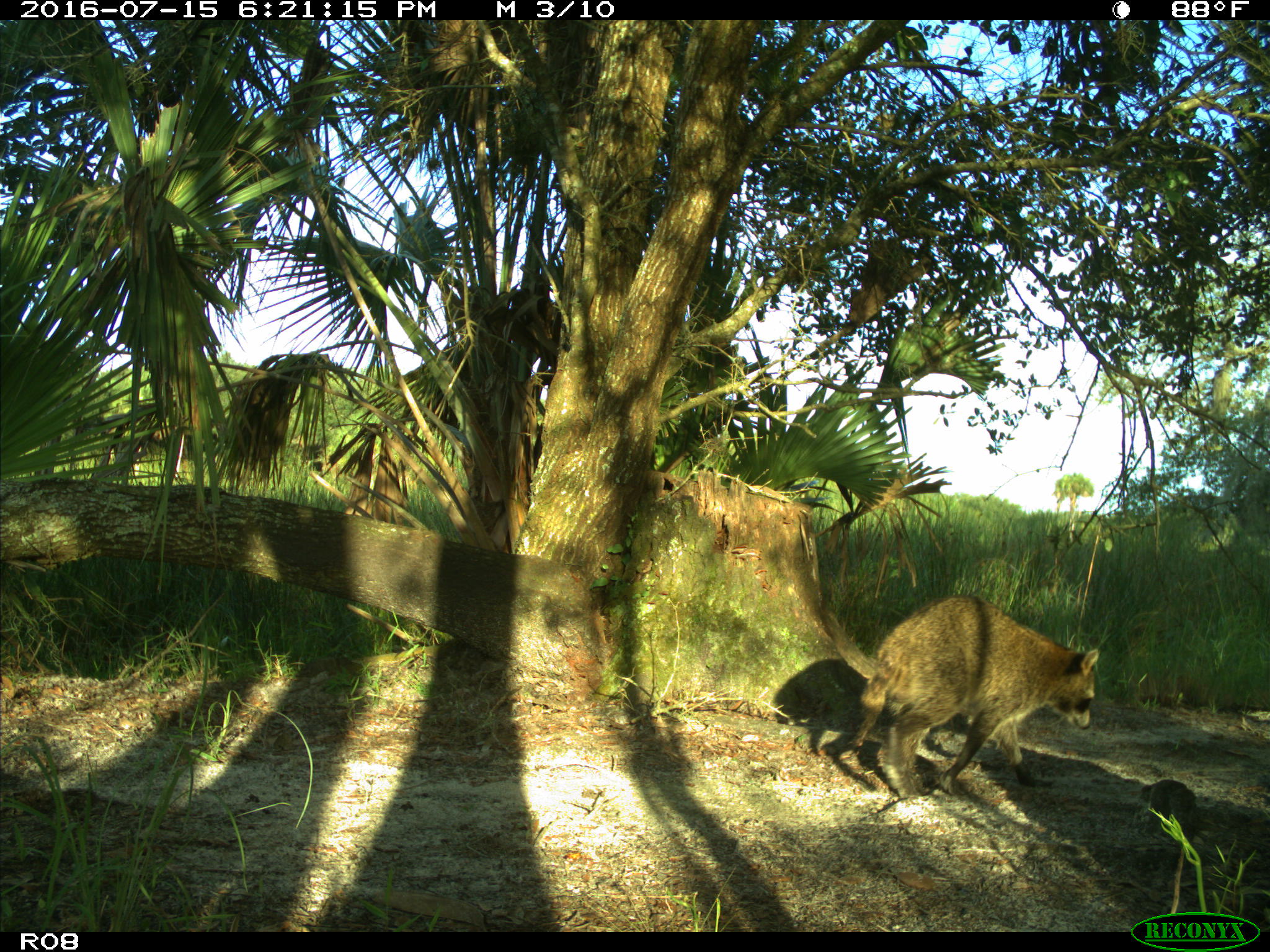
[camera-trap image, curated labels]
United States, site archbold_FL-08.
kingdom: Animalia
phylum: Chordata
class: Mammalia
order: Carnivora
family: Procyonidae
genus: Procyon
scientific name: Procyon lotor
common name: common raccoon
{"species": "Procyon lotor (common raccoon)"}